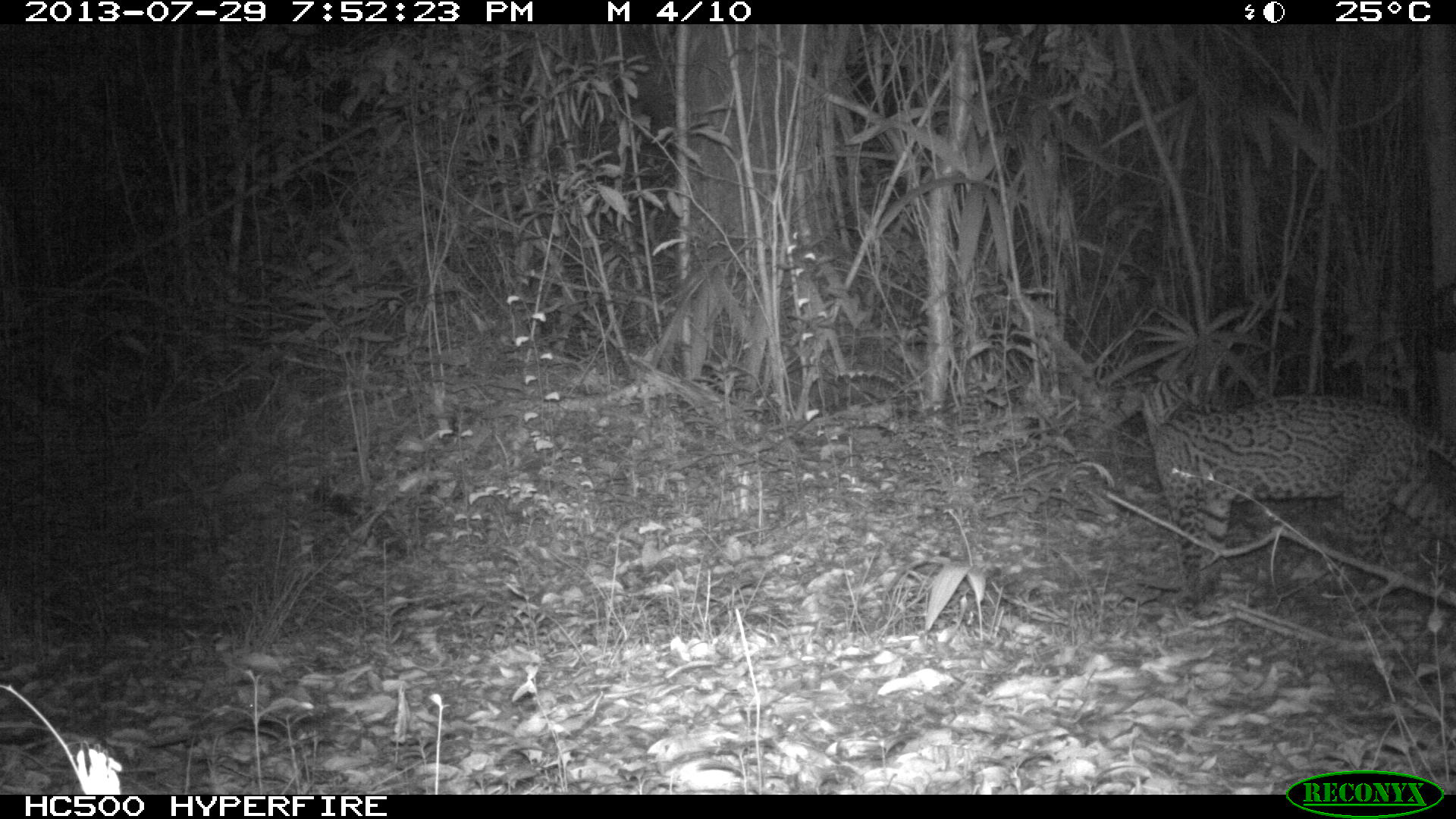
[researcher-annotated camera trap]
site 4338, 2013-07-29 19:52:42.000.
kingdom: Animalia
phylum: Chordata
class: Mammalia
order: Carnivora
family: Felidae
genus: Leopardus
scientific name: Leopardus pardalis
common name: ocelot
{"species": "Leopardus pardalis (ocelot)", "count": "1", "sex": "female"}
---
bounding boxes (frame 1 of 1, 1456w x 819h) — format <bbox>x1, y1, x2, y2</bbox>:
leopardus pardalis: <bbox>1139, 372, 1456, 610</bbox>